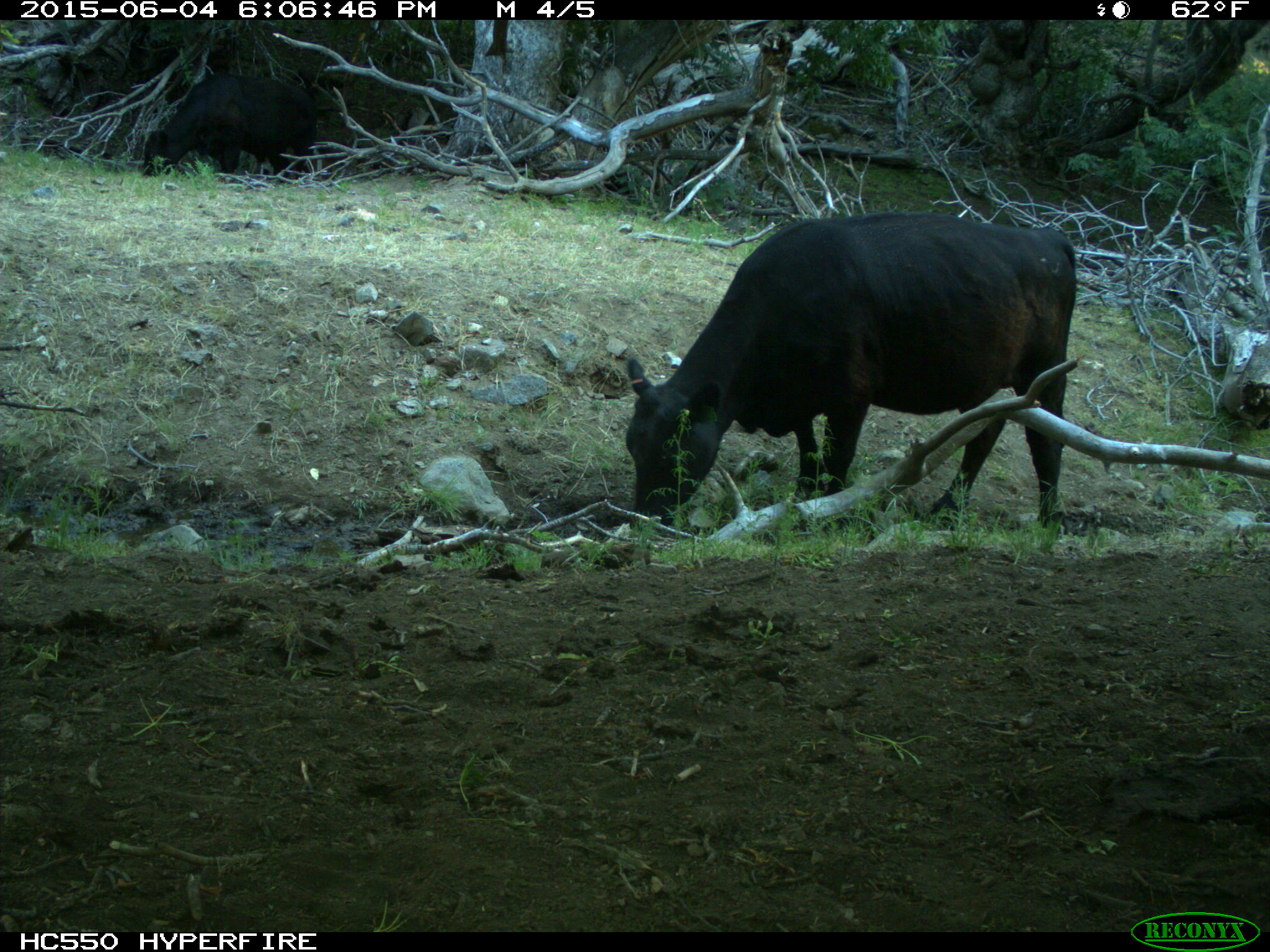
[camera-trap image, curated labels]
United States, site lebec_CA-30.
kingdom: Animalia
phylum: Chordata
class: Mammalia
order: Artiodactyla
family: Bovidae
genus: Bos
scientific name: Bos taurus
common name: domestic cow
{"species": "Bos taurus (domestic cow)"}